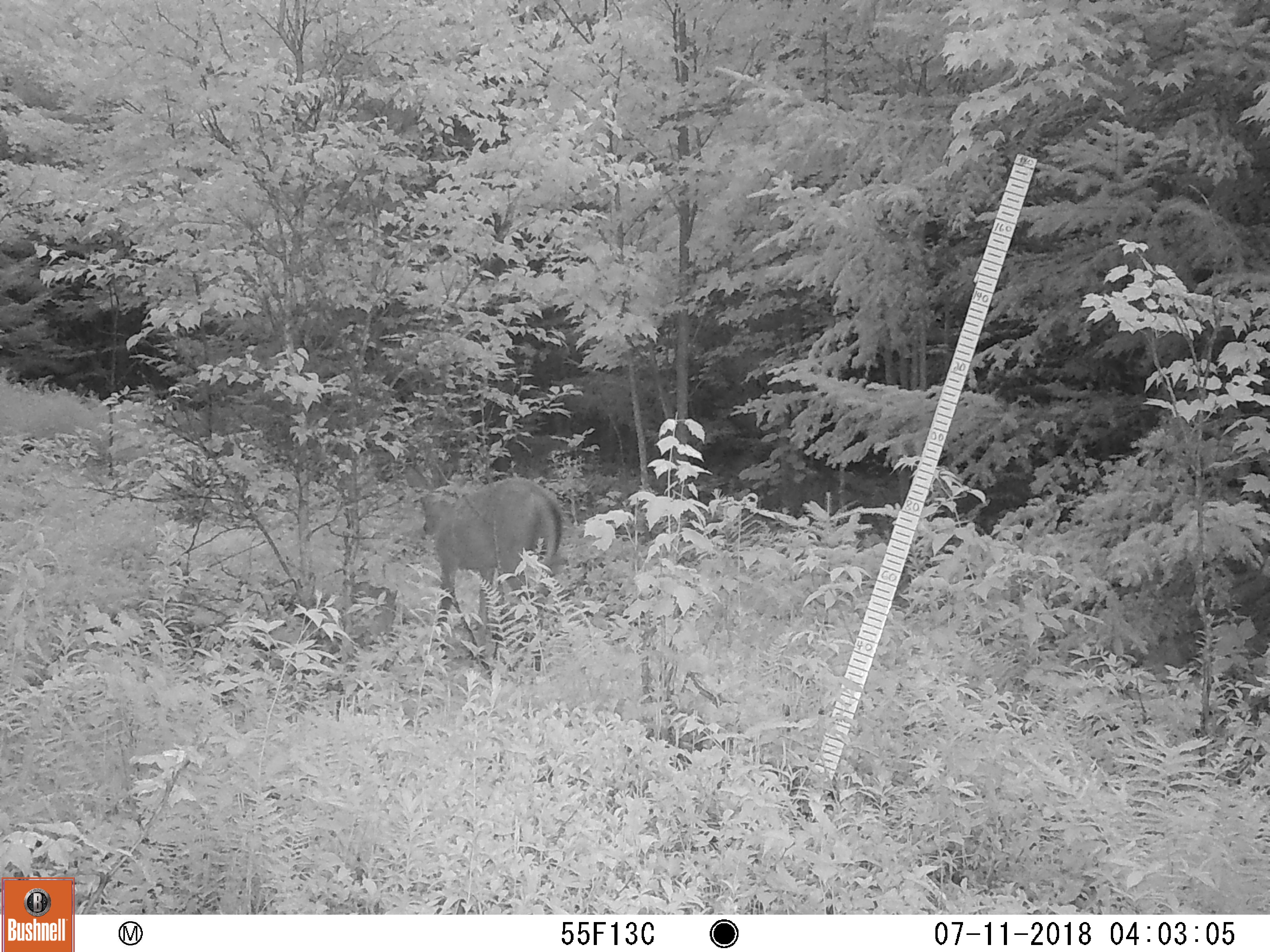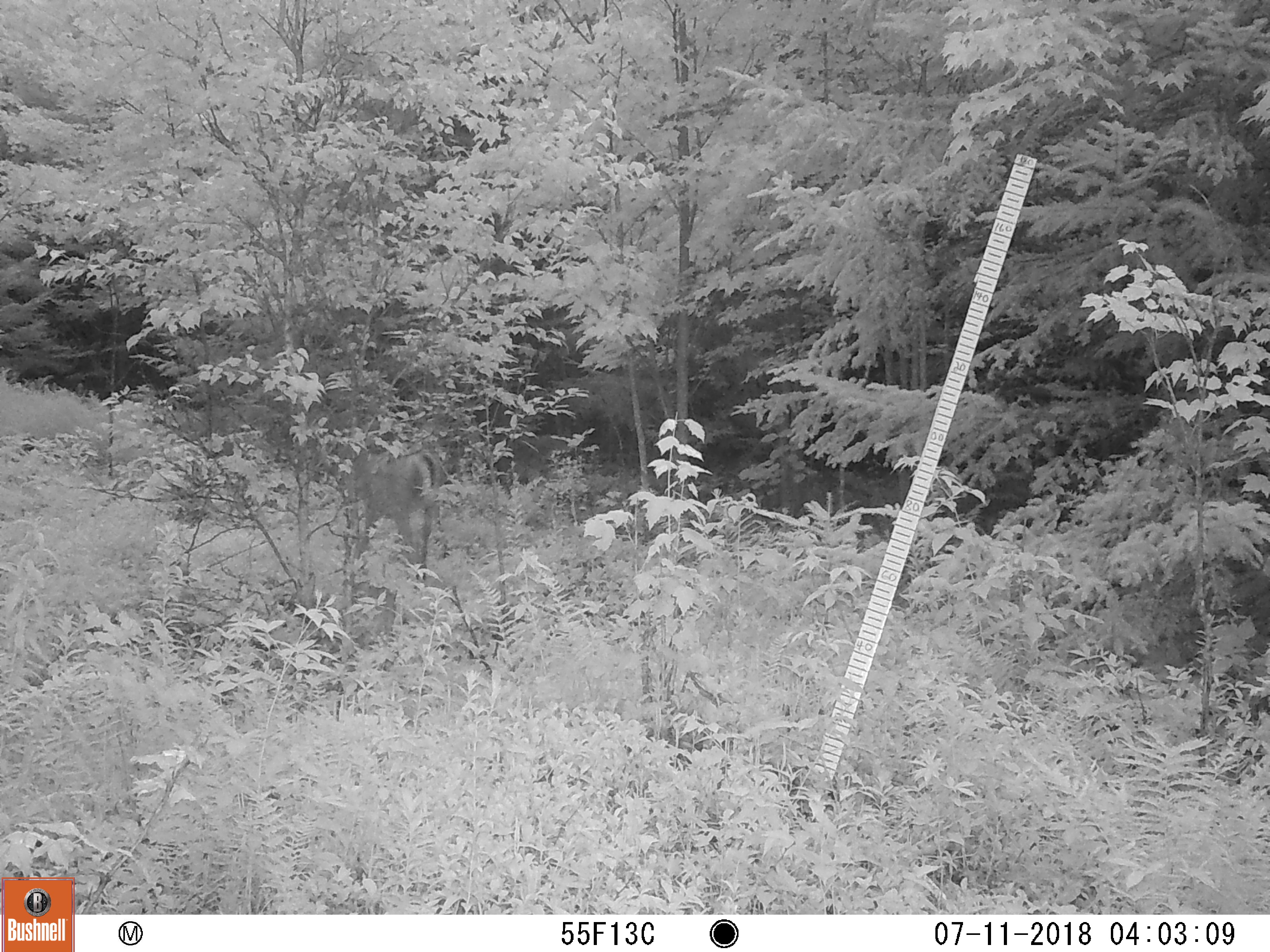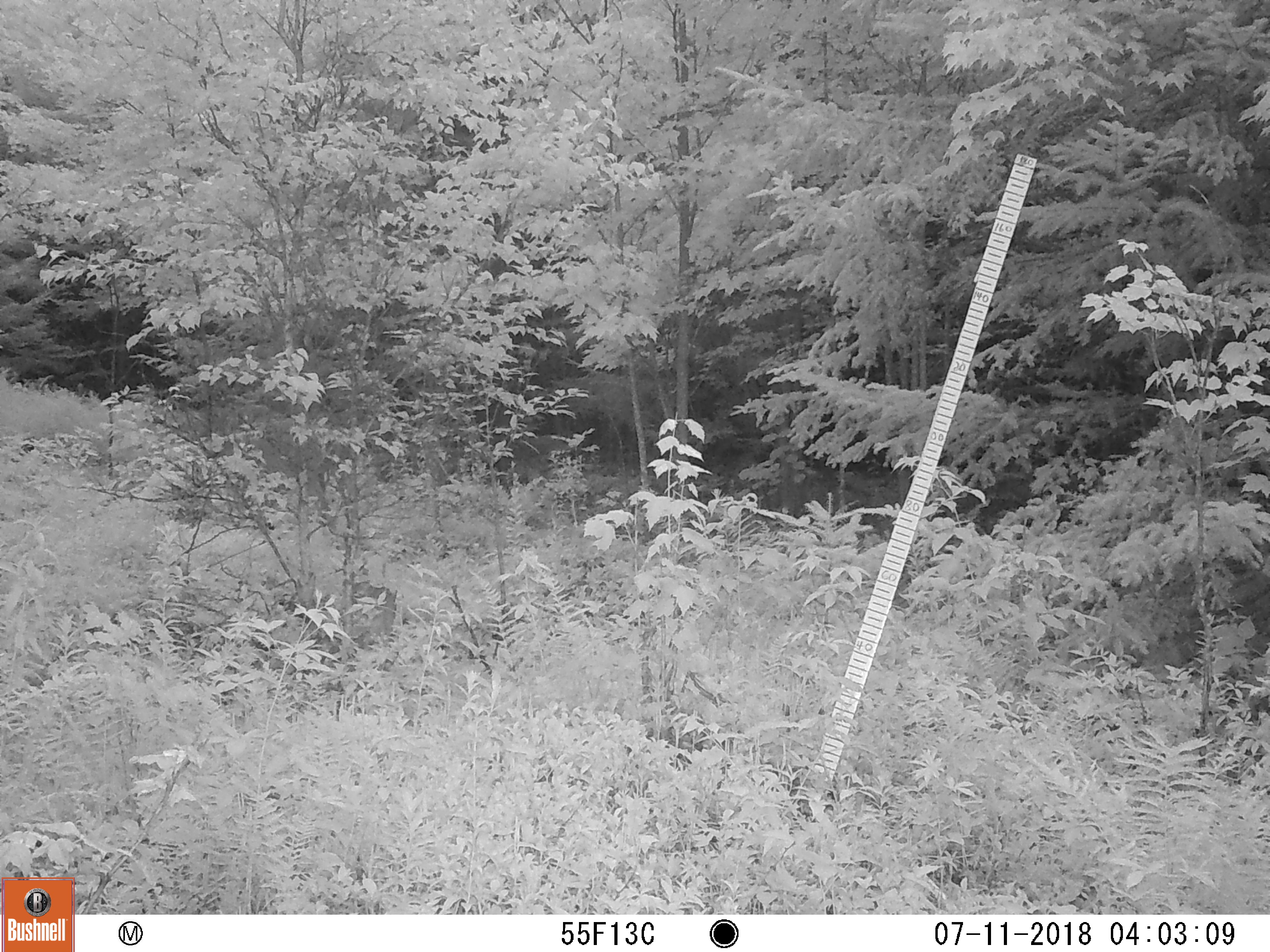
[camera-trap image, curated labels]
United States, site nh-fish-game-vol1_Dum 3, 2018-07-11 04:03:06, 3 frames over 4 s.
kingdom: Animalia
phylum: Chordata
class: Mammalia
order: Artiodactyla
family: Cervidae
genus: Odocoileus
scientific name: Odocoileus virginianus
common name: white-tailed deer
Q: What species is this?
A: White-tailed deer (Odocoileus virginianus).